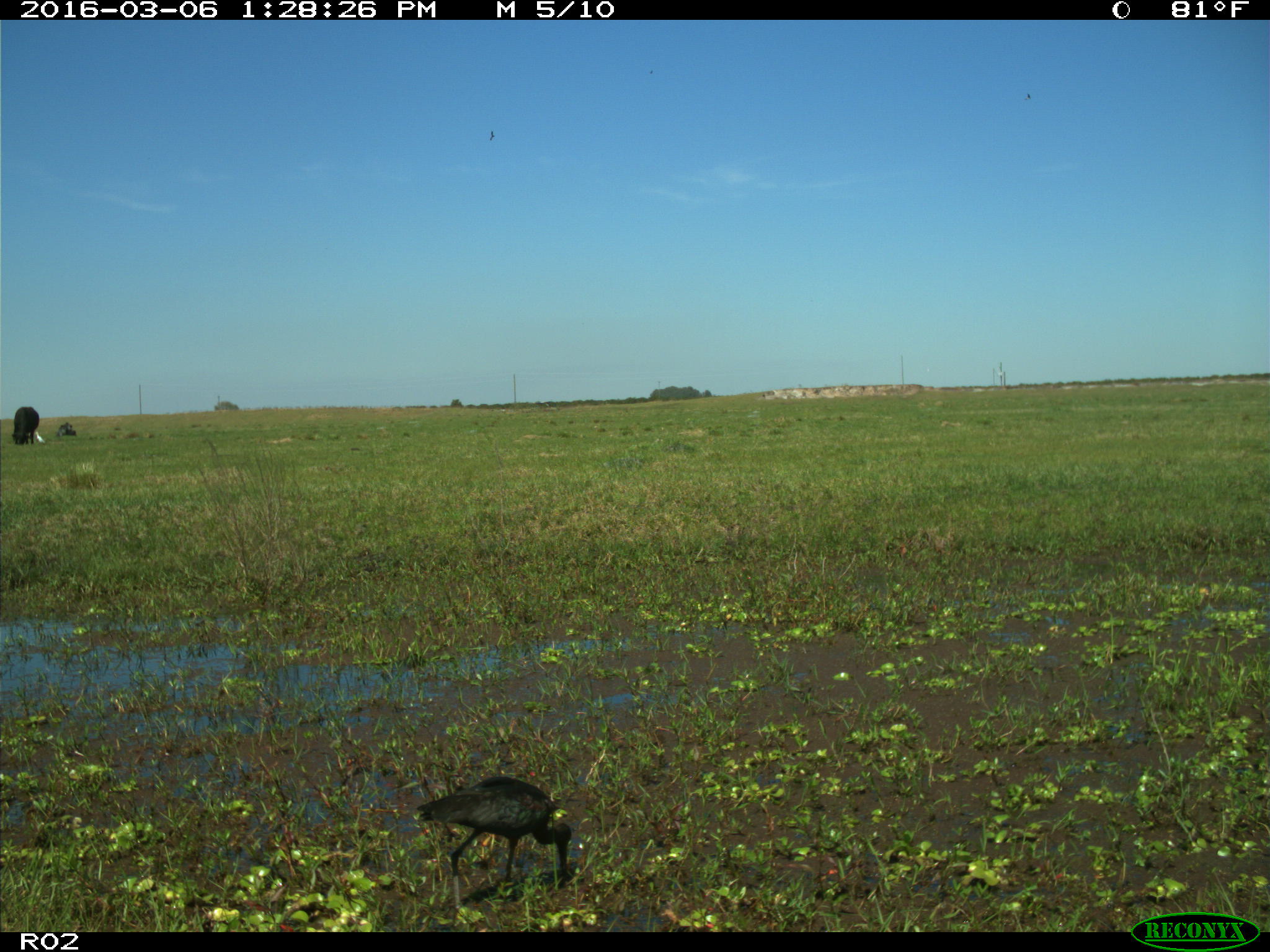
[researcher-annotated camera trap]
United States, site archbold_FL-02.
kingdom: Animalia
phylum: Chordata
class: Mammalia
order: Artiodactyla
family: Bovidae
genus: Bos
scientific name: Bos taurus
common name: domestic cow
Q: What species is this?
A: Bos taurus (domestic cow).